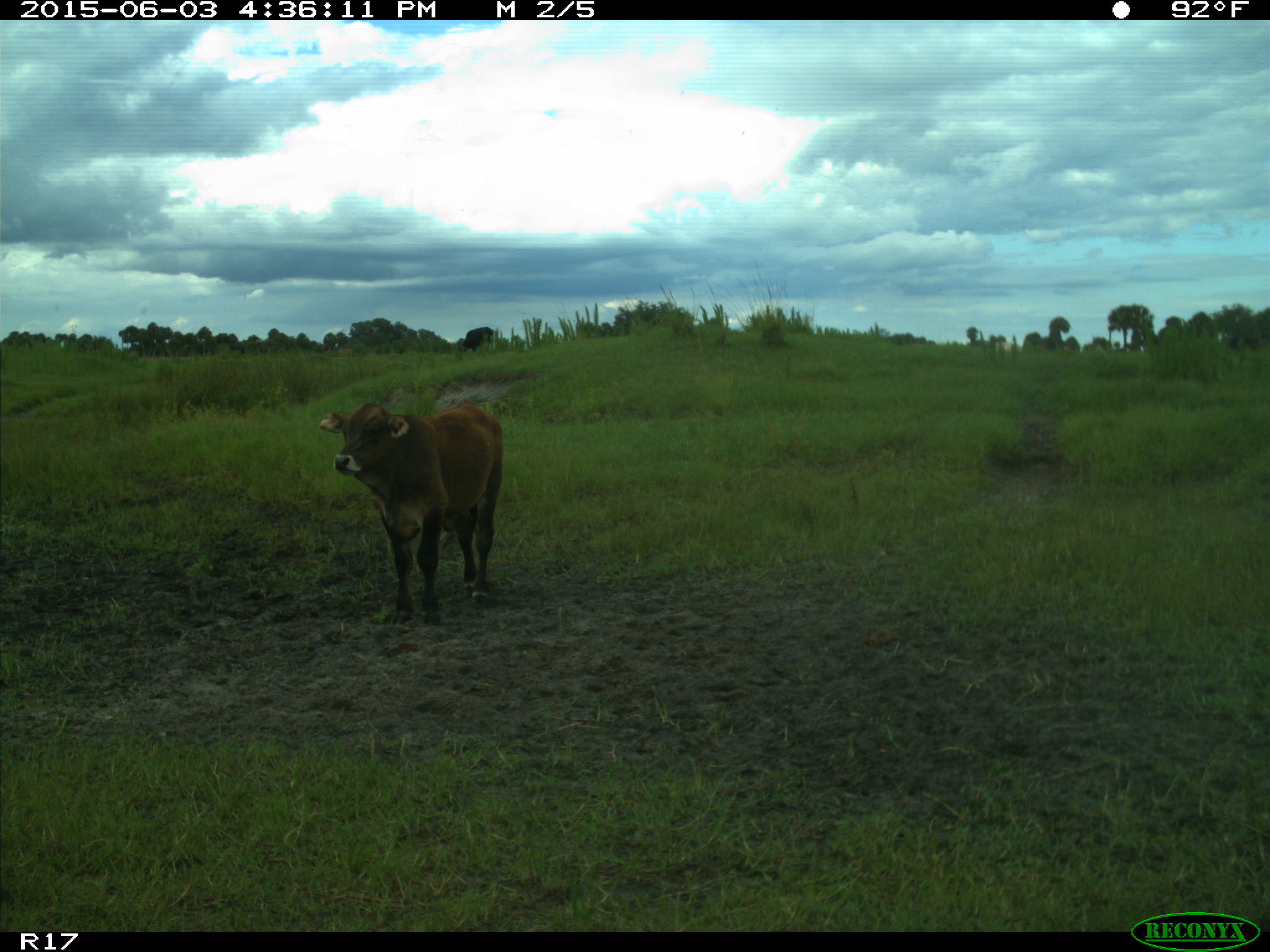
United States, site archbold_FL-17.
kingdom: Animalia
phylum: Chordata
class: Mammalia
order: Artiodactyla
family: Bovidae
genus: Bos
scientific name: Bos taurus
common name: domestic cow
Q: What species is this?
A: Bos taurus (domestic cow).